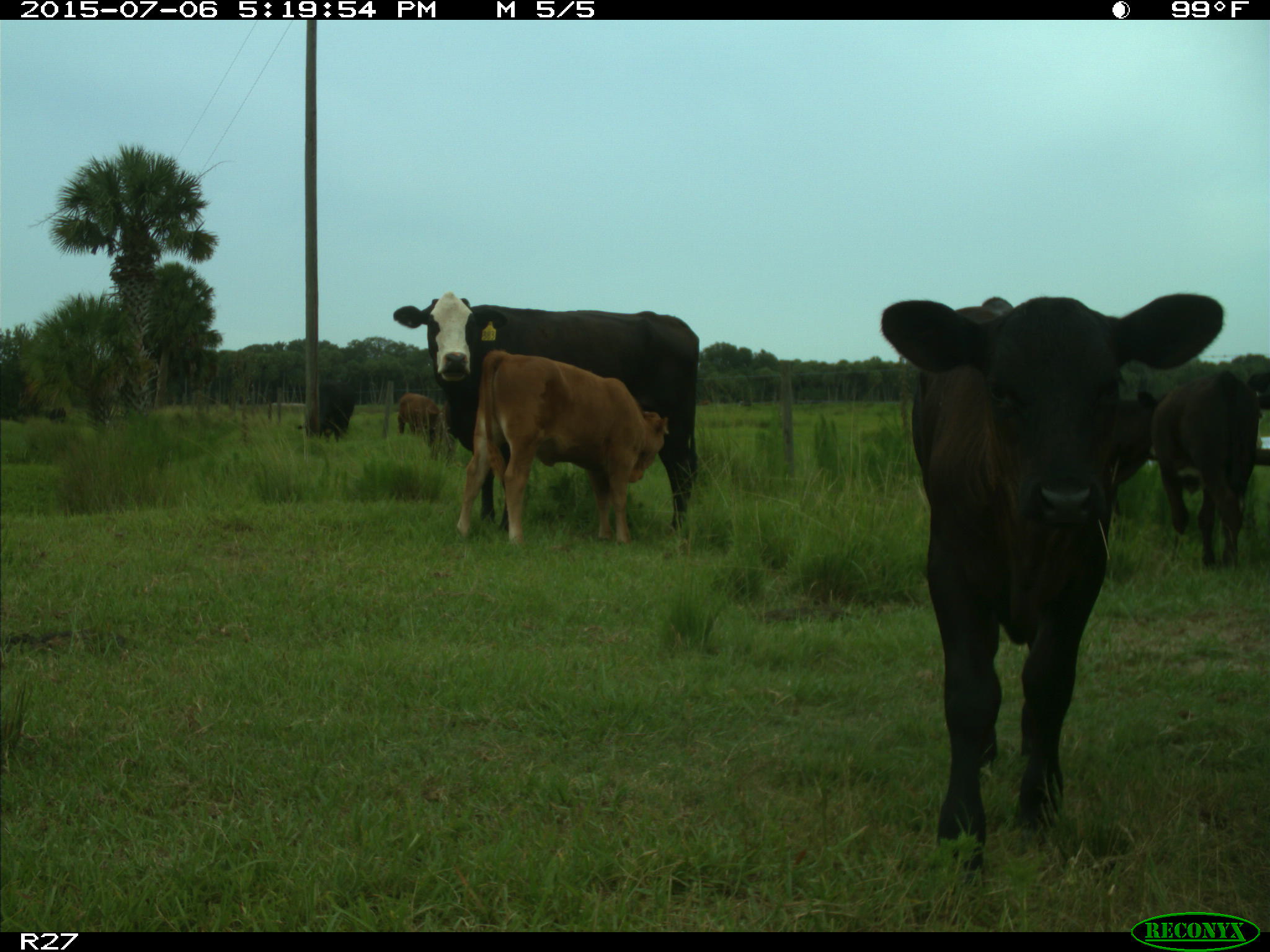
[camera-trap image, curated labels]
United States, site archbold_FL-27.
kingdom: Animalia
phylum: Chordata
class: Mammalia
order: Artiodactyla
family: Bovidae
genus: Bos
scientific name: Bos taurus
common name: domestic cow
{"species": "Bos taurus (domestic cow)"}